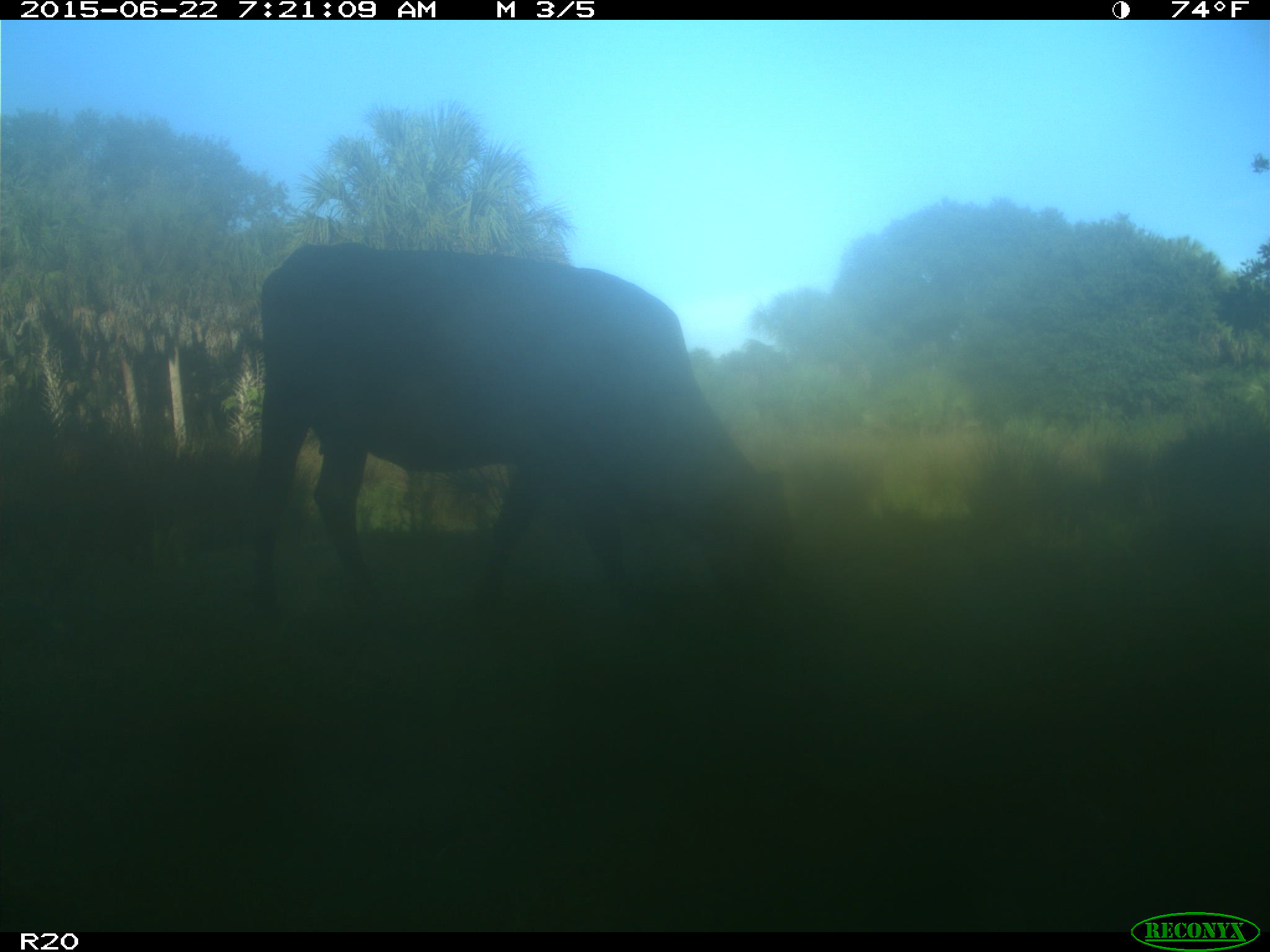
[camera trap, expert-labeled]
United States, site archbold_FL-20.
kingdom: Animalia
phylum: Chordata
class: Mammalia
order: Artiodactyla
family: Bovidae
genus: Bos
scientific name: Bos taurus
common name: domestic cow